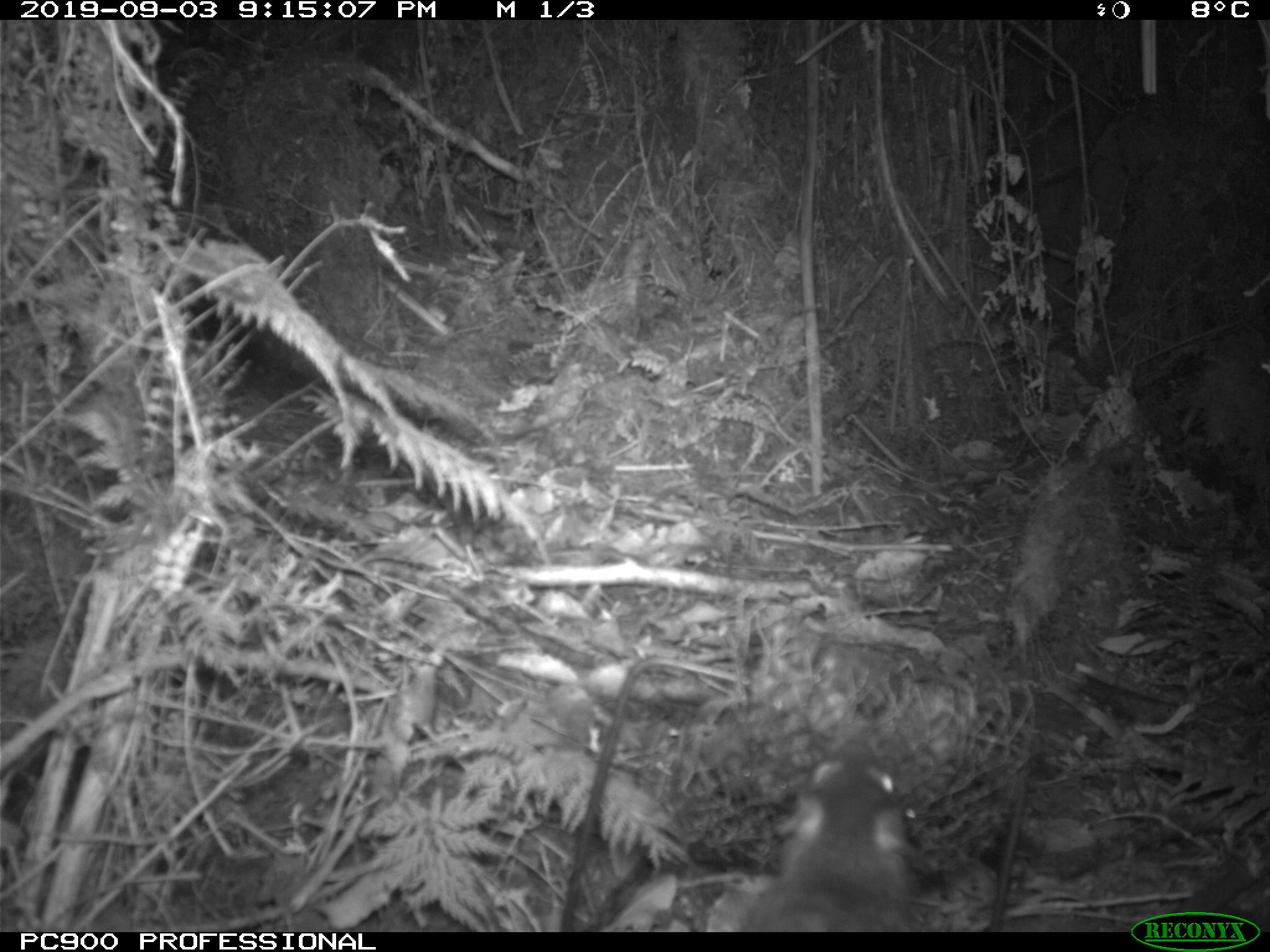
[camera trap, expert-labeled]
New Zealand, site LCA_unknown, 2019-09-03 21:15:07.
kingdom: Animalia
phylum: Chordata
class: Mammalia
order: Rodentia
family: Muridae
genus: Rattus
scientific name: Rattus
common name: rat